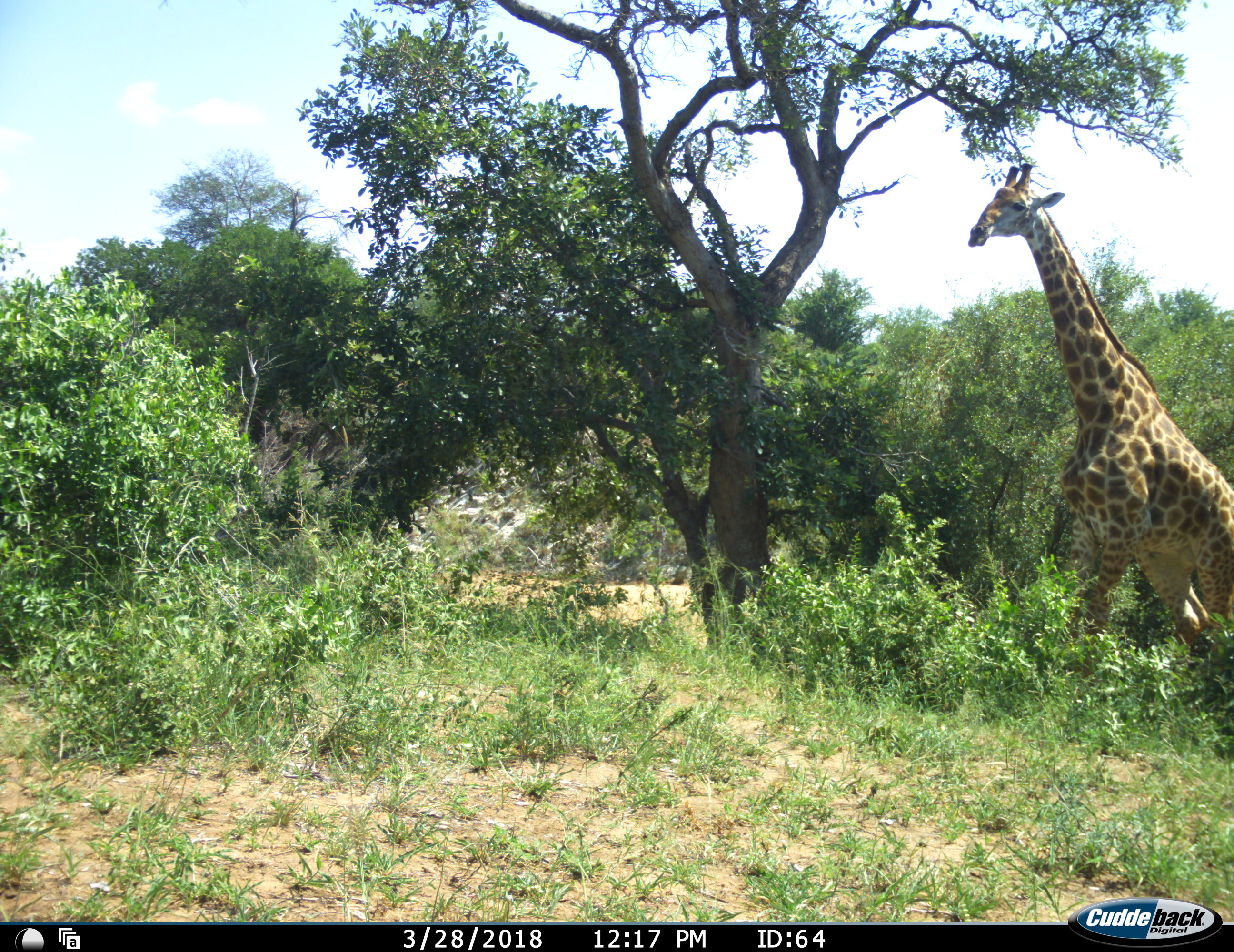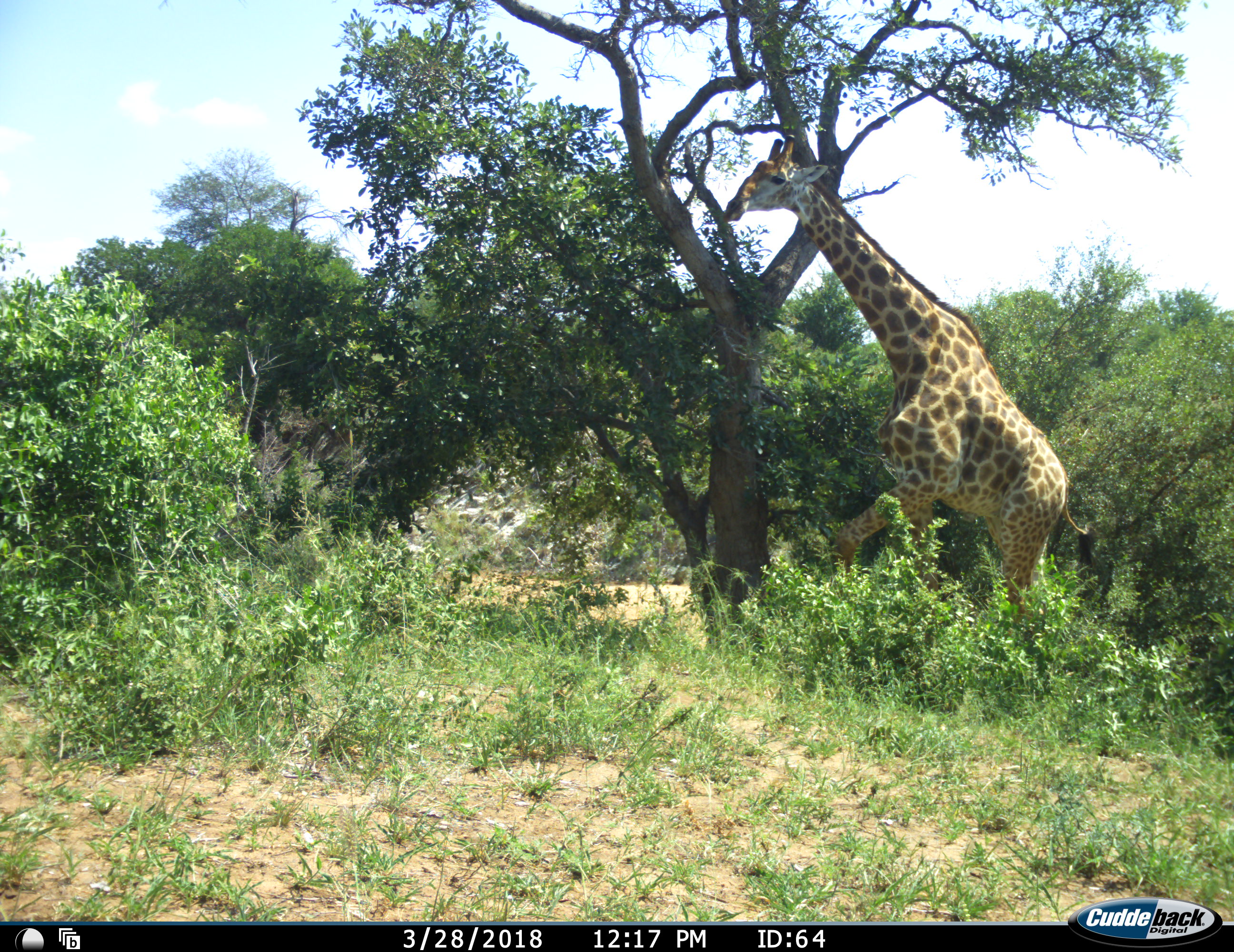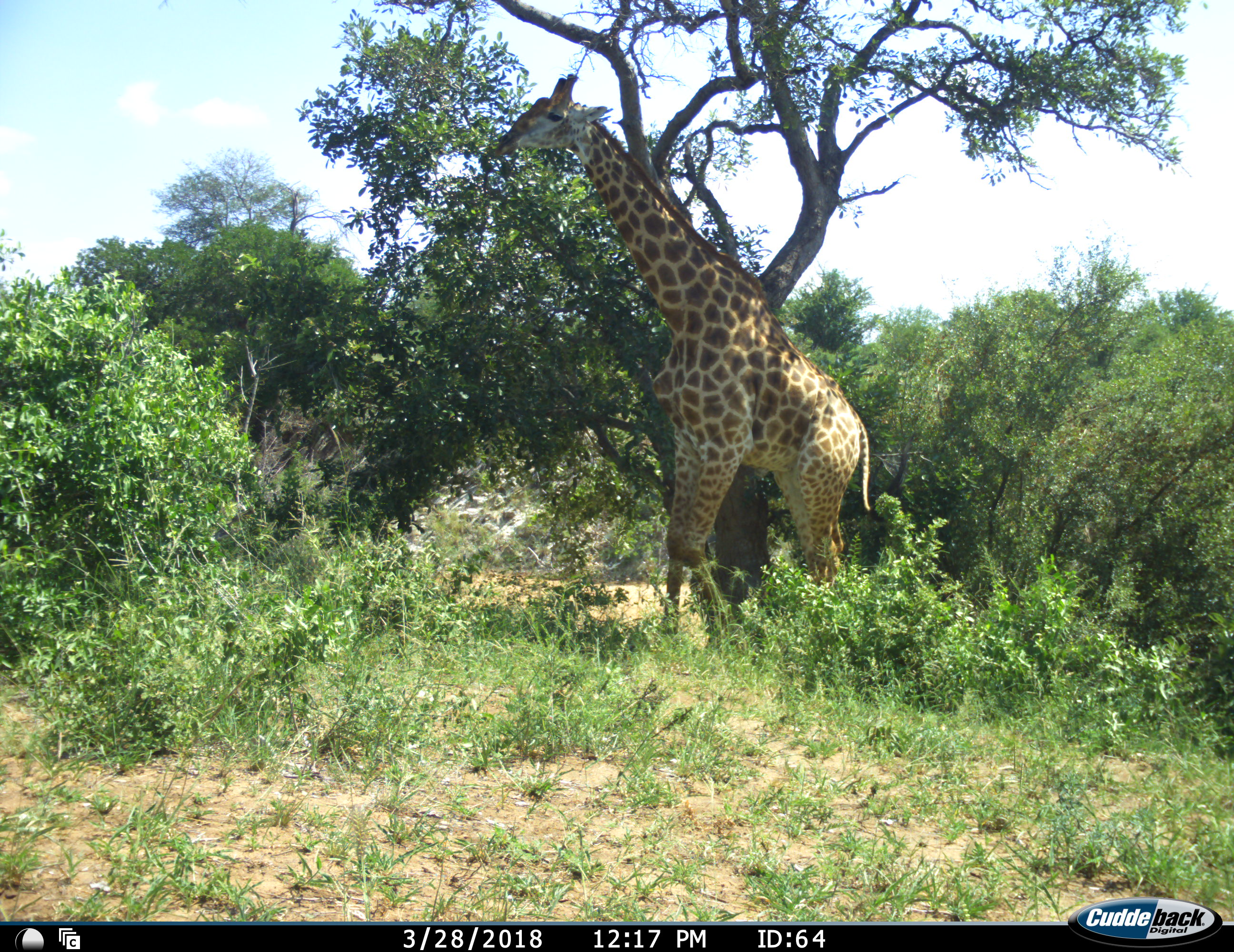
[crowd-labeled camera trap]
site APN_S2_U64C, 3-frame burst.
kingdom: Animalia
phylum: Chordata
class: Mammalia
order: Artiodactyla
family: Giraffidae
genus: Giraffa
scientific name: Giraffa camelopardalis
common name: giraffe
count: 1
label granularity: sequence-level